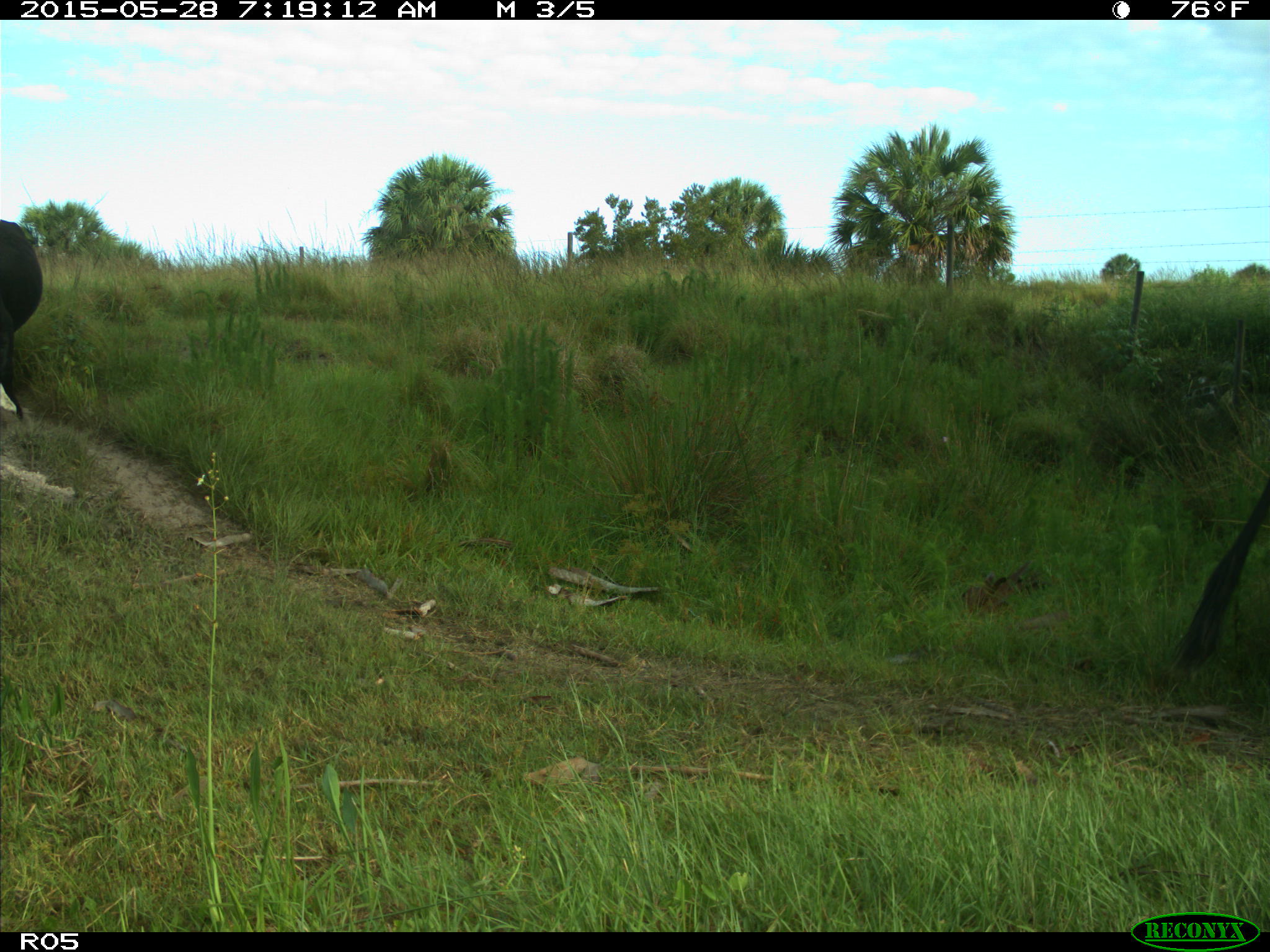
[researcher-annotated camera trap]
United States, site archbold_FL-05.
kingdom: Animalia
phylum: Chordata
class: Mammalia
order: Artiodactyla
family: Bovidae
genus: Bos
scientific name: Bos taurus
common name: domestic cow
Bos taurus (domestic cow).